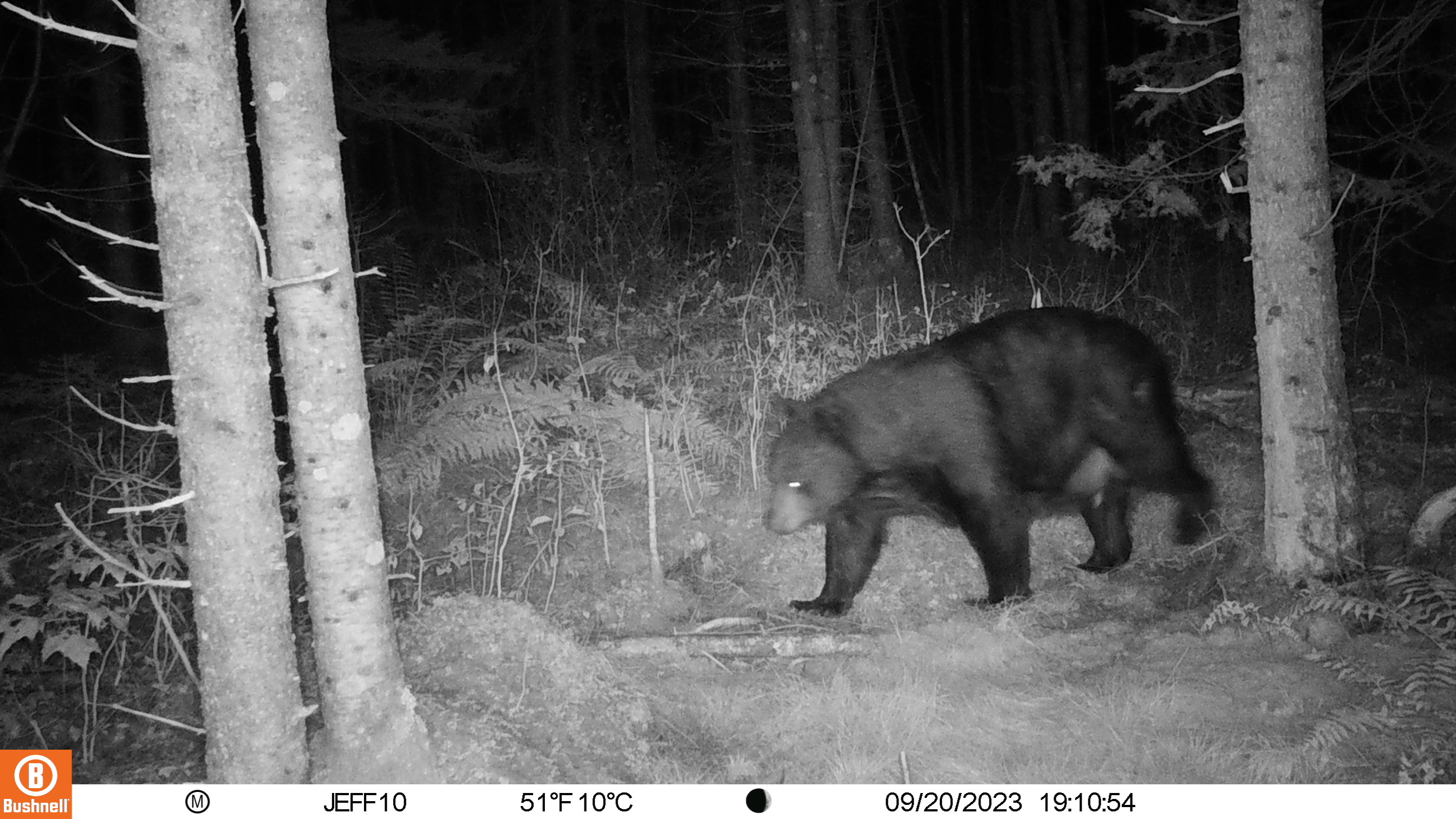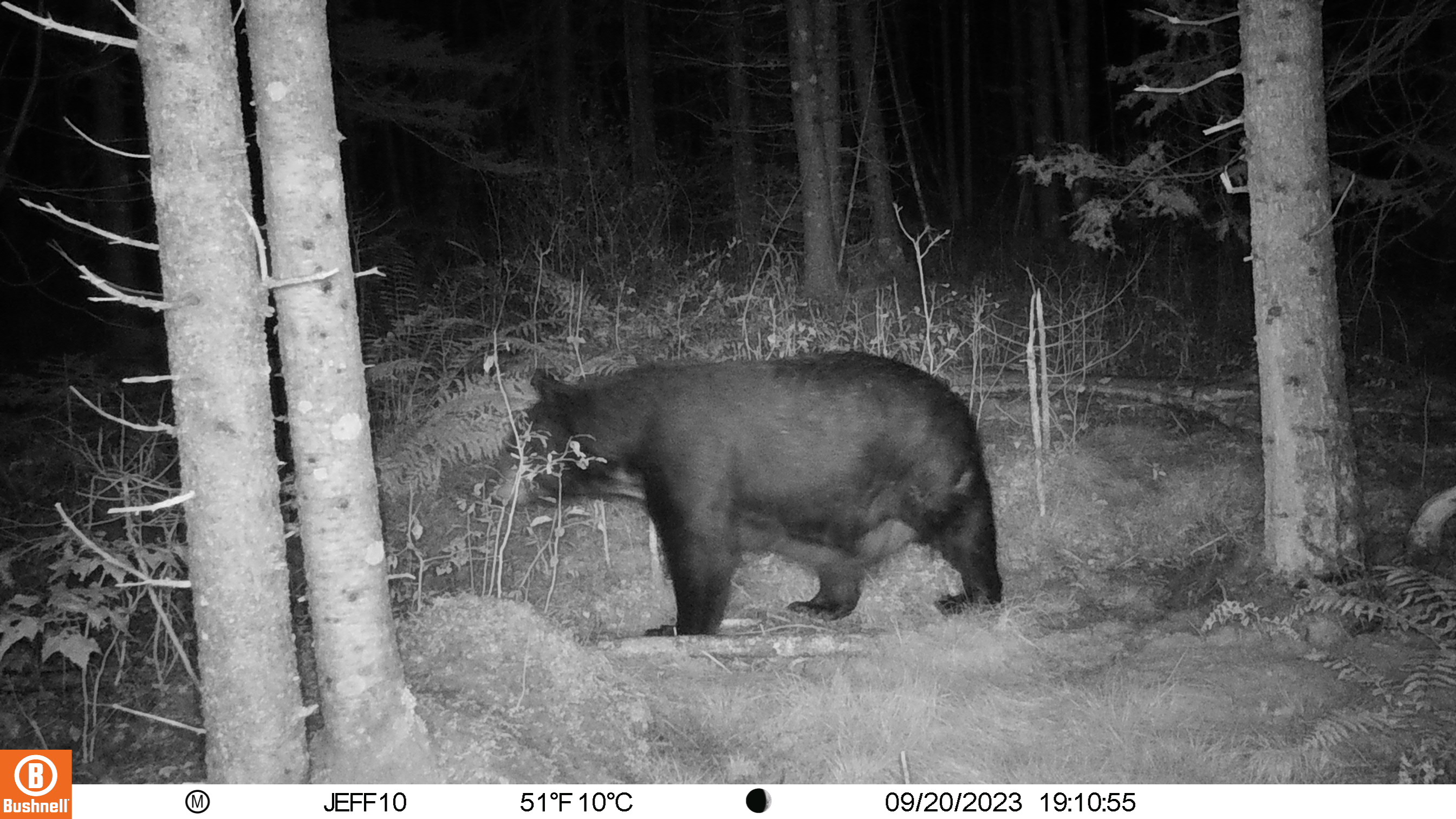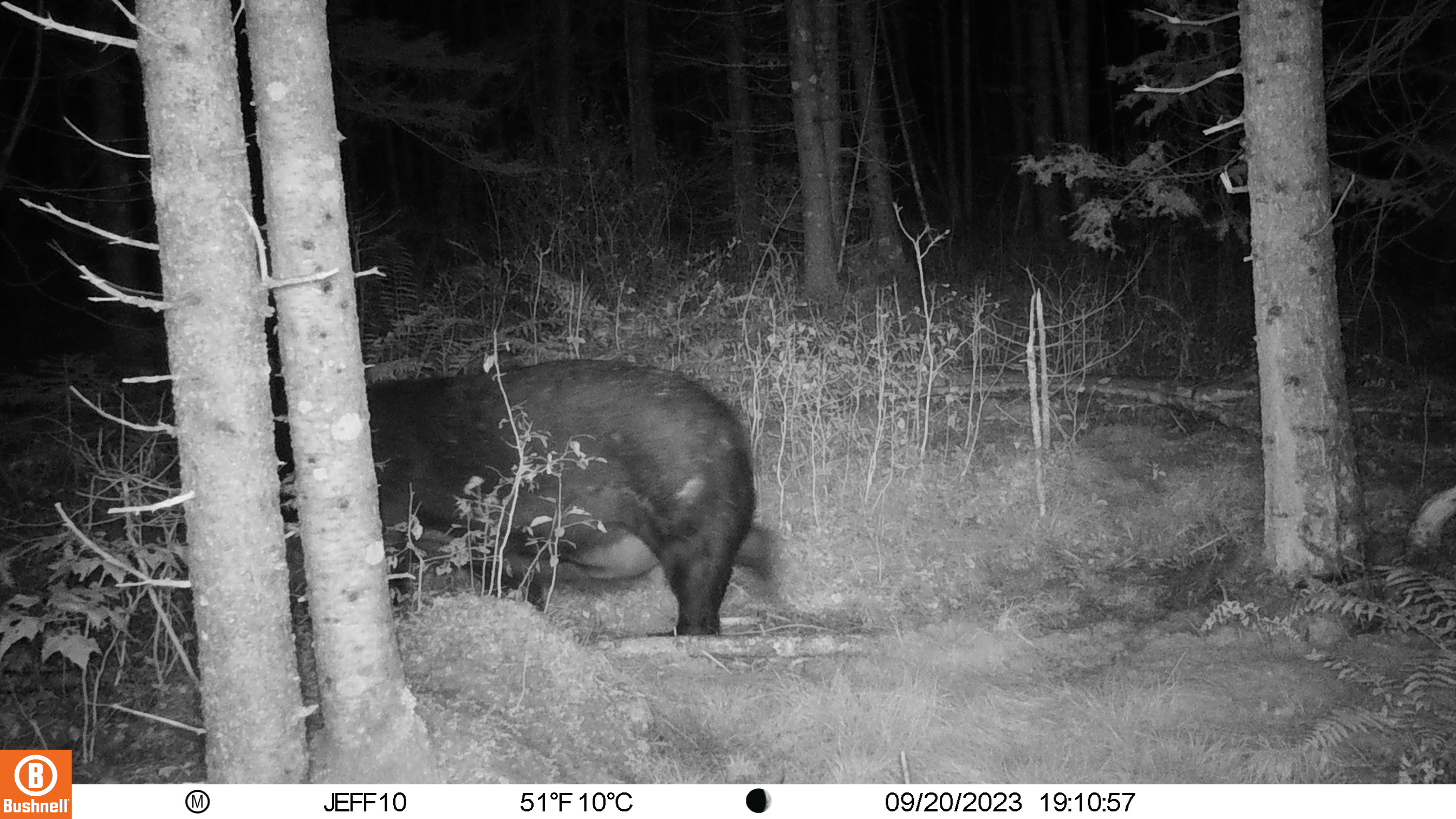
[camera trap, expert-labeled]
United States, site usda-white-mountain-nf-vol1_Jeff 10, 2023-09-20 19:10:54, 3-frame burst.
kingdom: Animalia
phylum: Chordata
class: Mammalia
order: Carnivora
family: Ursidae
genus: Ursus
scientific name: Ursus americanus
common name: black bear